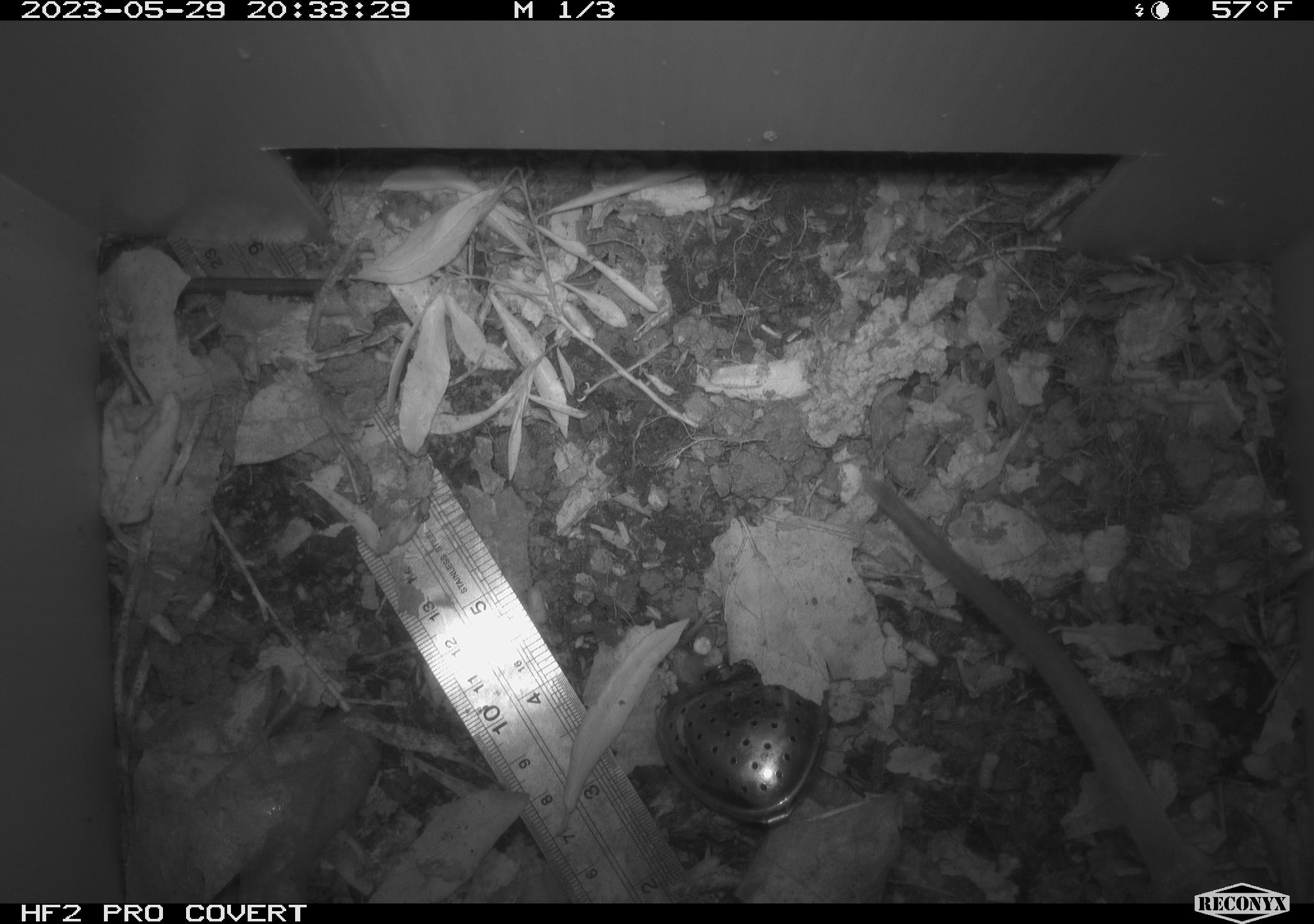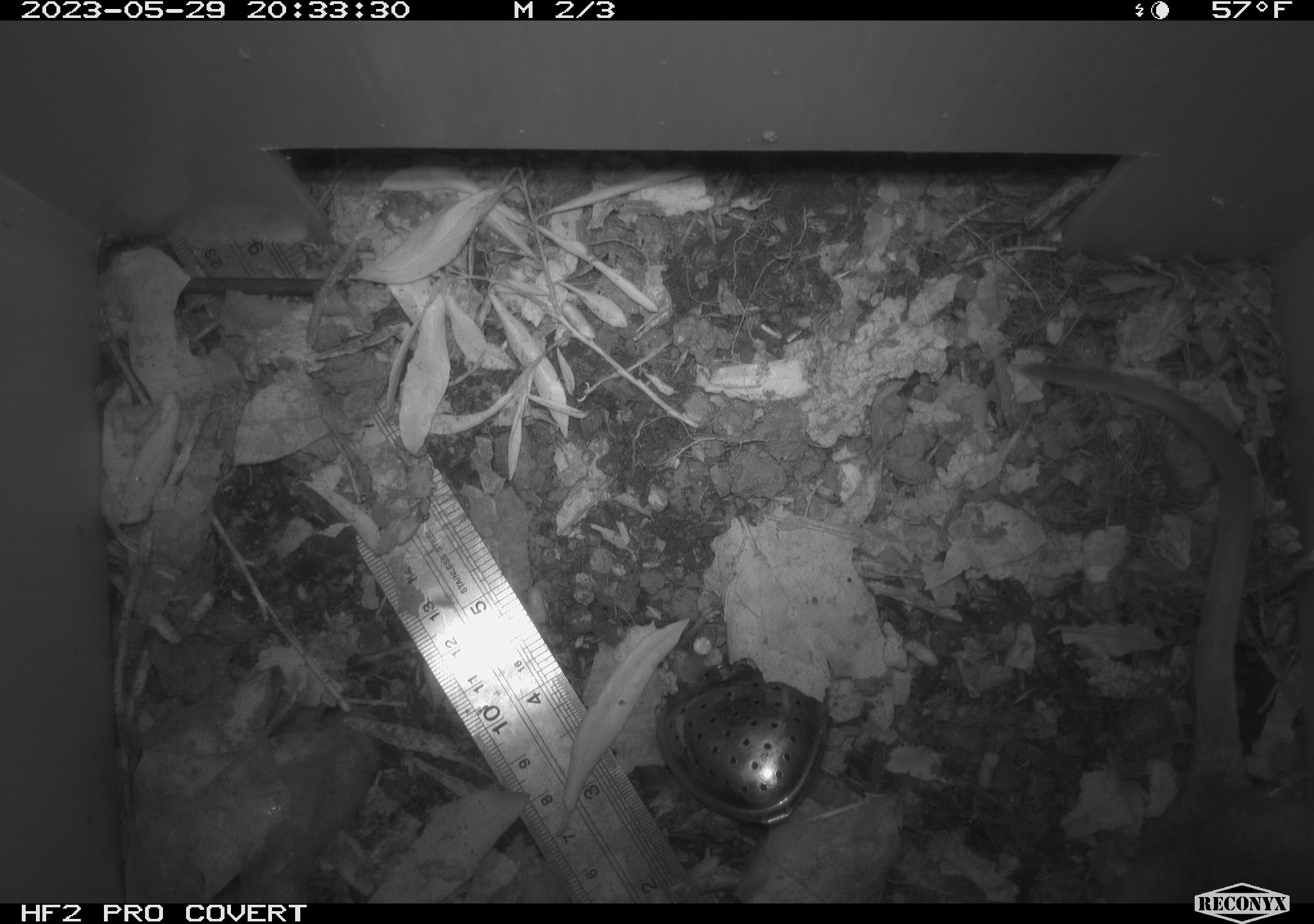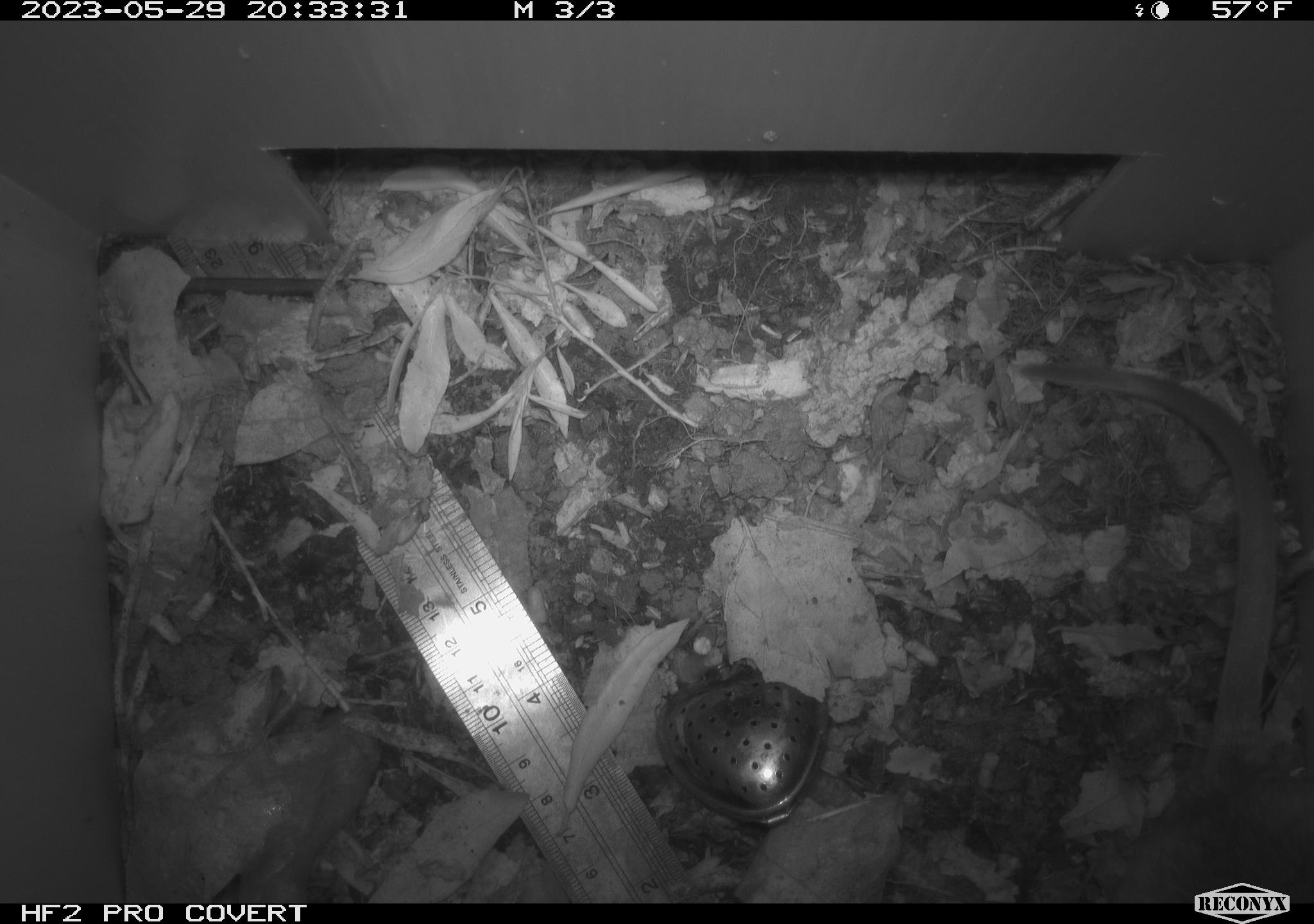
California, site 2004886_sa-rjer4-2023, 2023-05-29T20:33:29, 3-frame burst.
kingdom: Animalia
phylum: Chordata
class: Mammalia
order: Rodentia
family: Cricetidae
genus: Neotoma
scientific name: Neotoma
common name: pack rat or woodrat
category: neotoma species